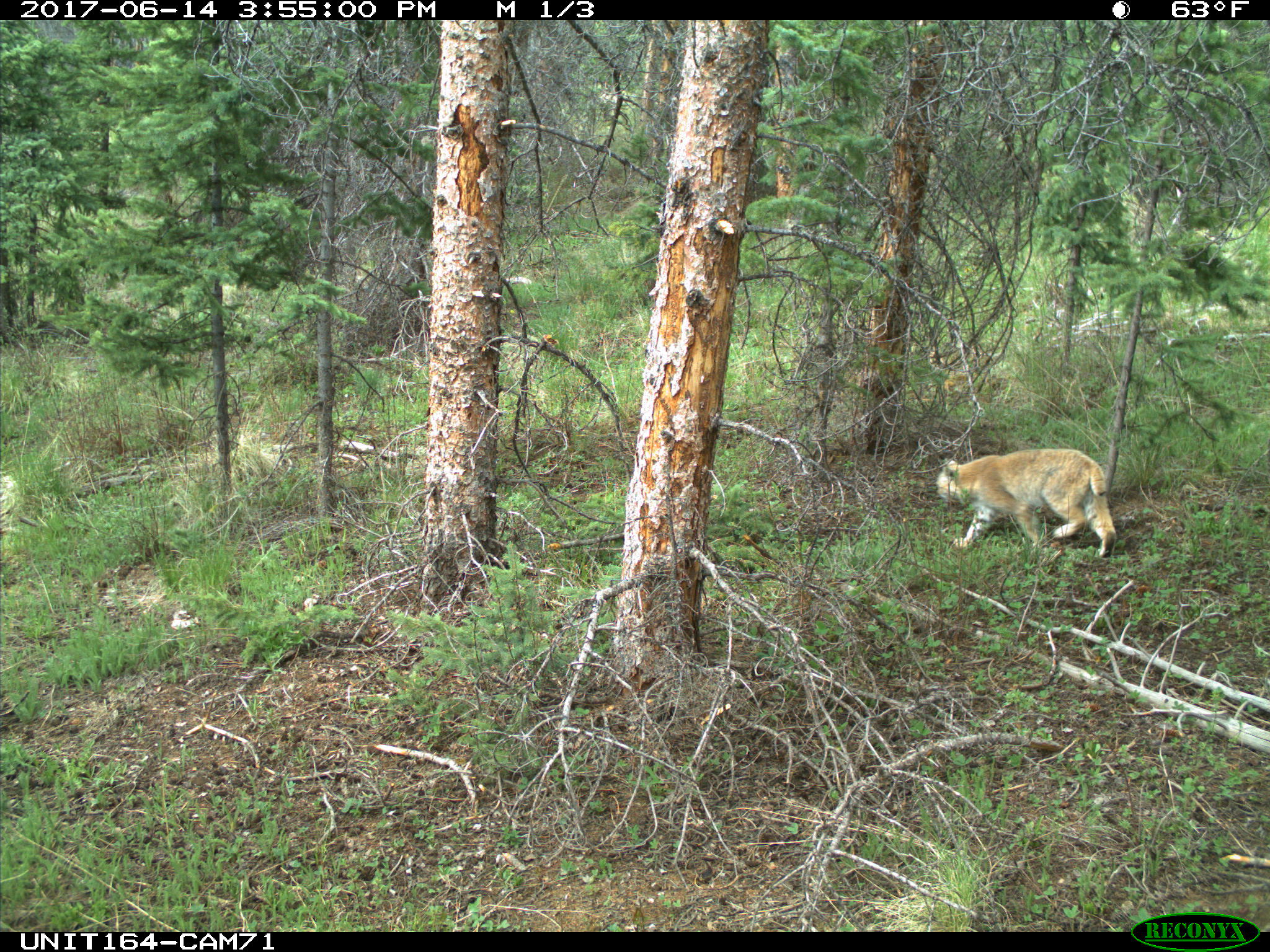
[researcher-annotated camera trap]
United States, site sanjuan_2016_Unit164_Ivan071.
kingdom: Animalia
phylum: Chordata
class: Mammalia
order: Carnivora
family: Felidae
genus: Lynx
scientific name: Lynx rufus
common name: bobcat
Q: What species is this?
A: Lynx rufus (bobcat).